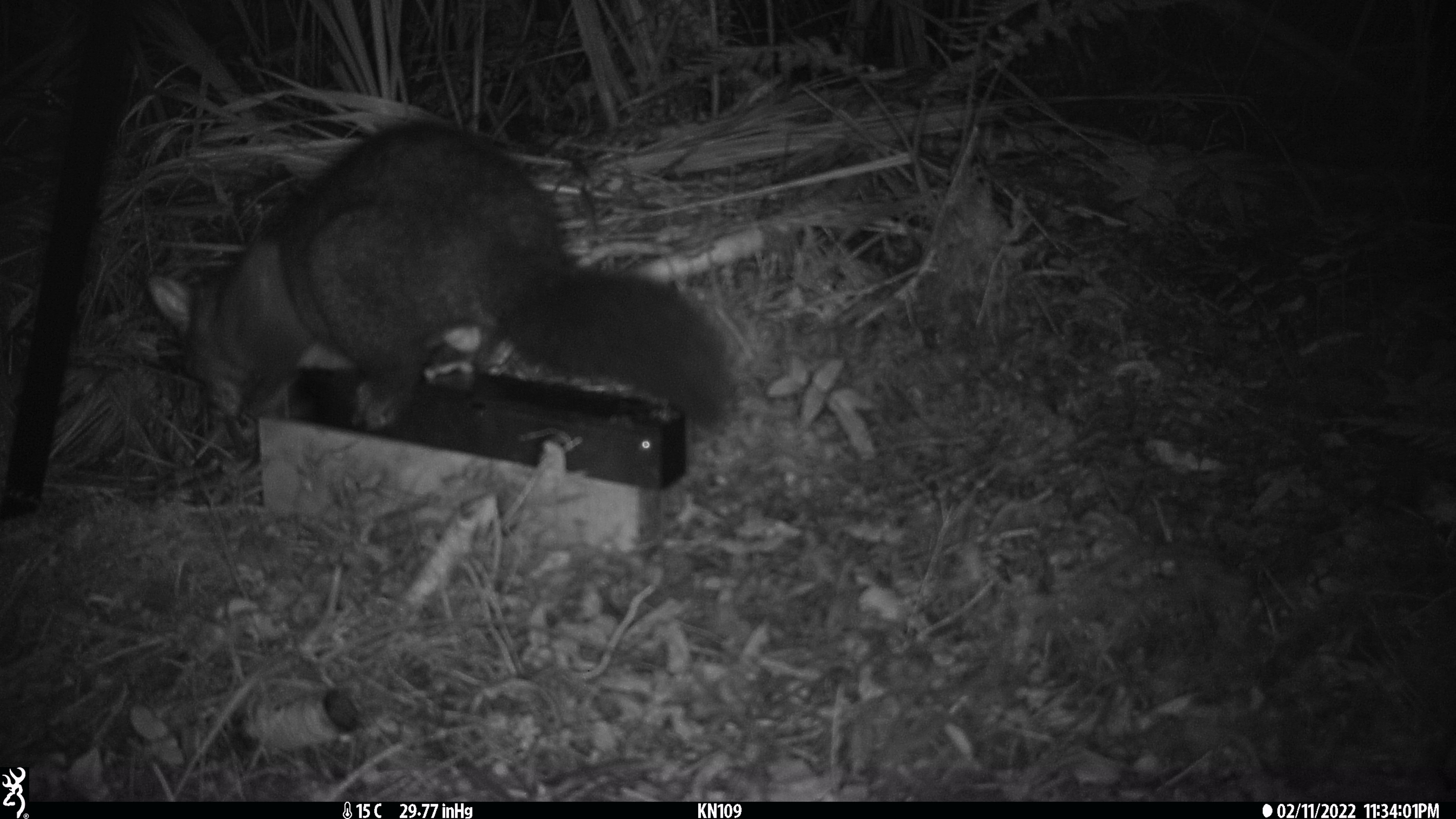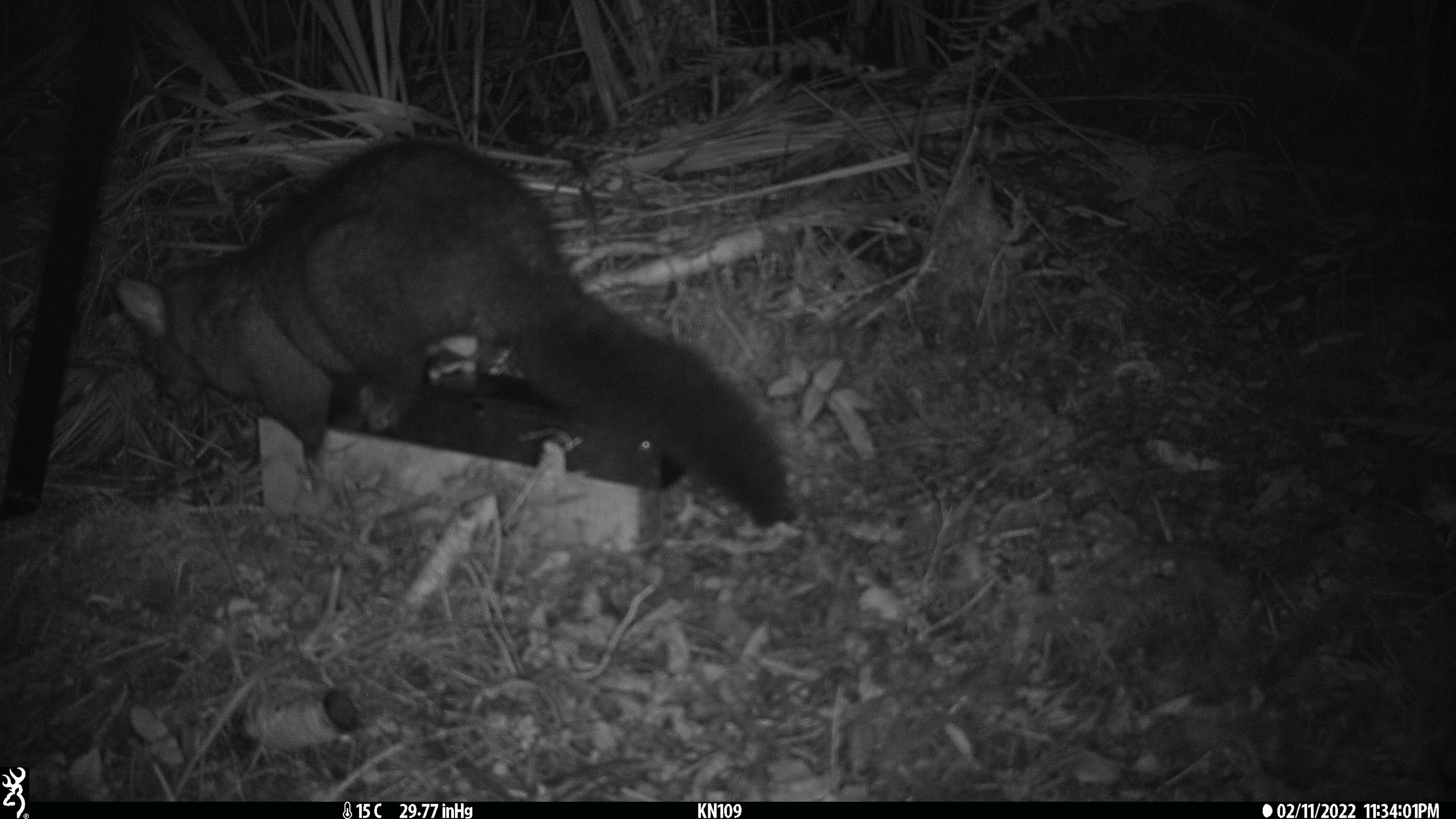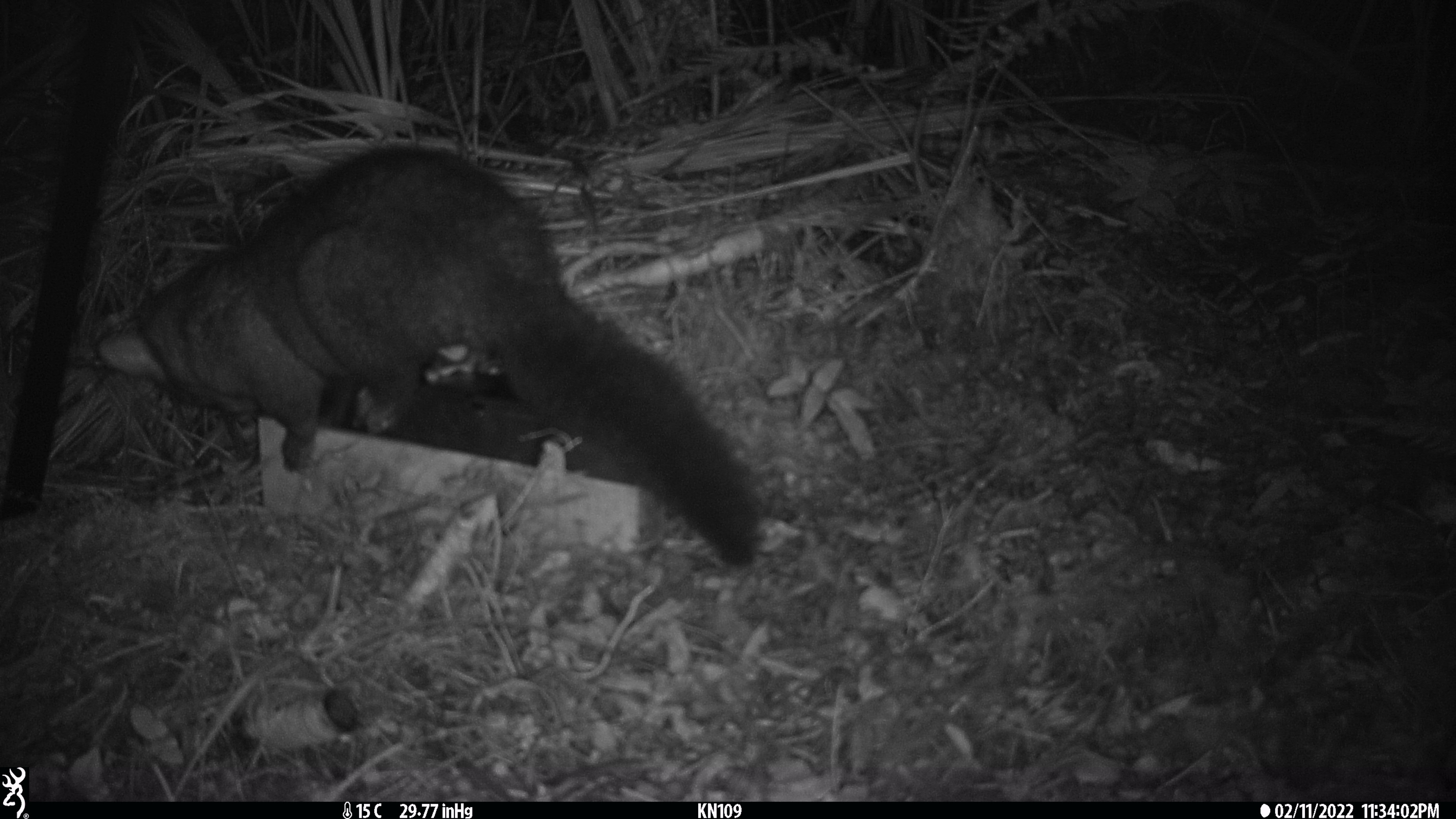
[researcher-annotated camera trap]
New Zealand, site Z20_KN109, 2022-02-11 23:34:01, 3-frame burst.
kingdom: Animalia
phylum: Chordata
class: Mammalia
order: Diprotodontia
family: Phalangeridae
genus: Trichosurus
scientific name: Trichosurus vulpecula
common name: common brushtail possum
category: possum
Possum (common brushtail possum) (Trichosurus vulpecula).